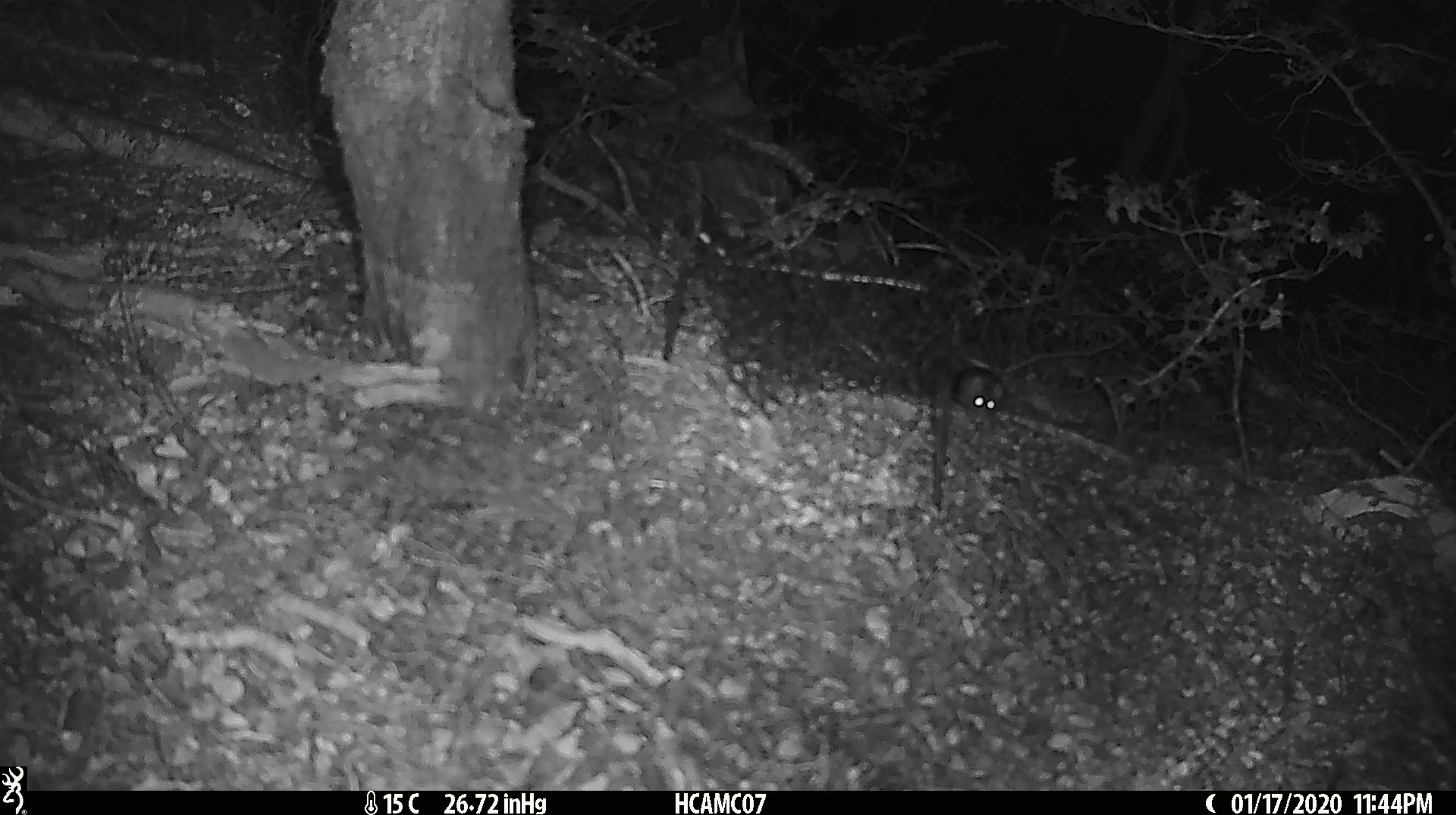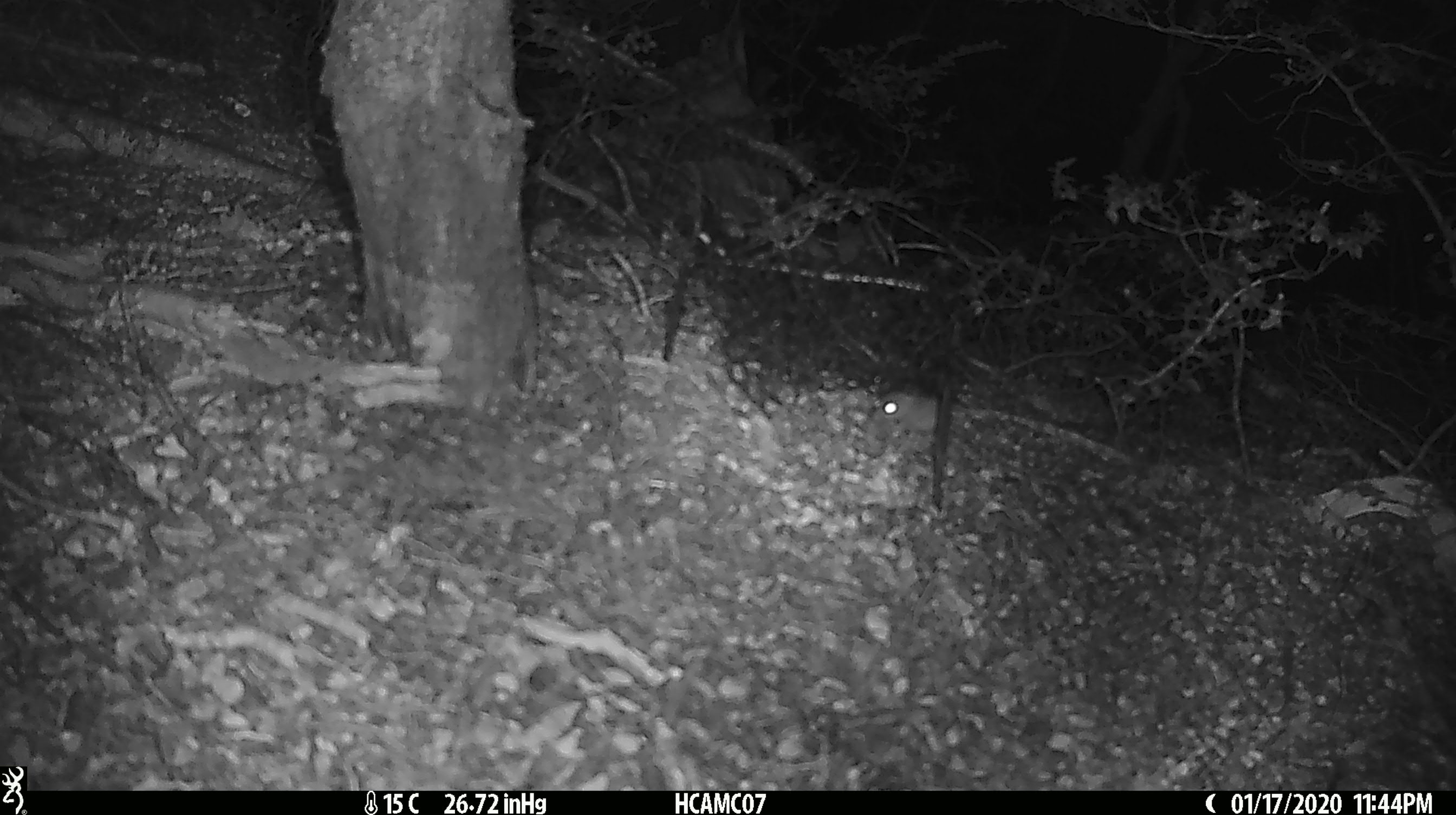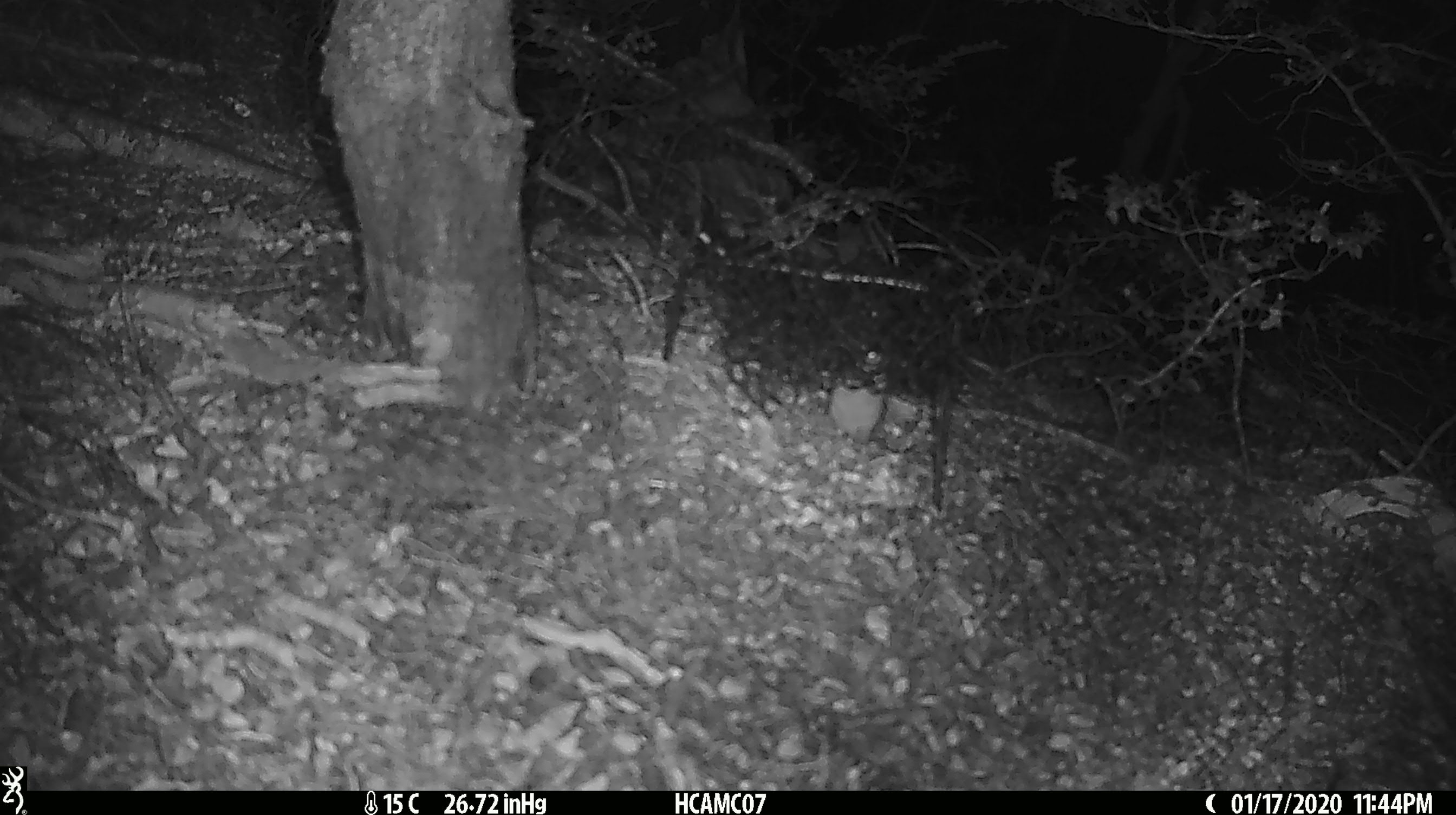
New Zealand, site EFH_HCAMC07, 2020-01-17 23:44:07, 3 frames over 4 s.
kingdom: Animalia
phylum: Chordata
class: Mammalia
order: Rodentia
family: Muridae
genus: Mus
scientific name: Mus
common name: mouse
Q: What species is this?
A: Mouse (Mus).